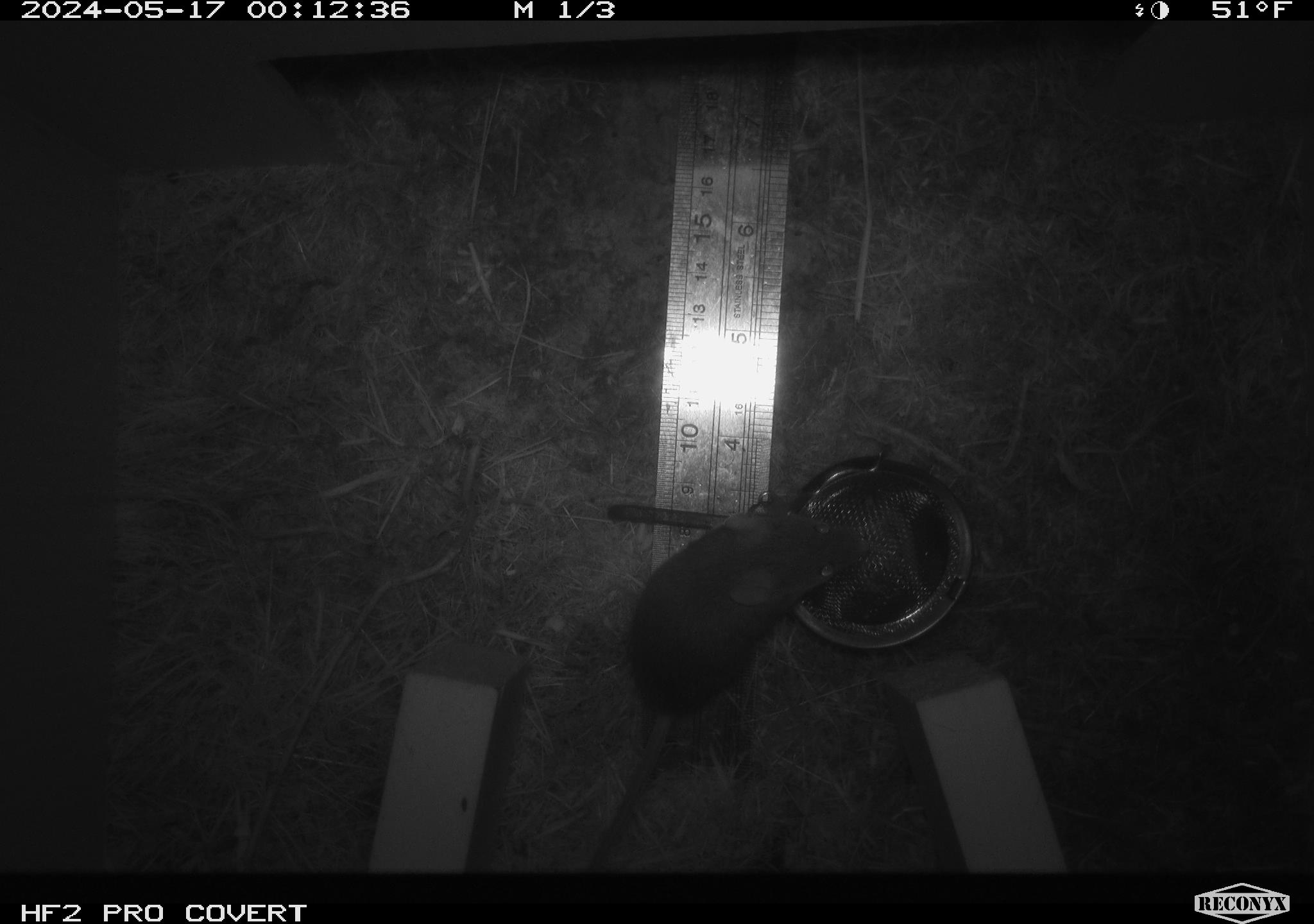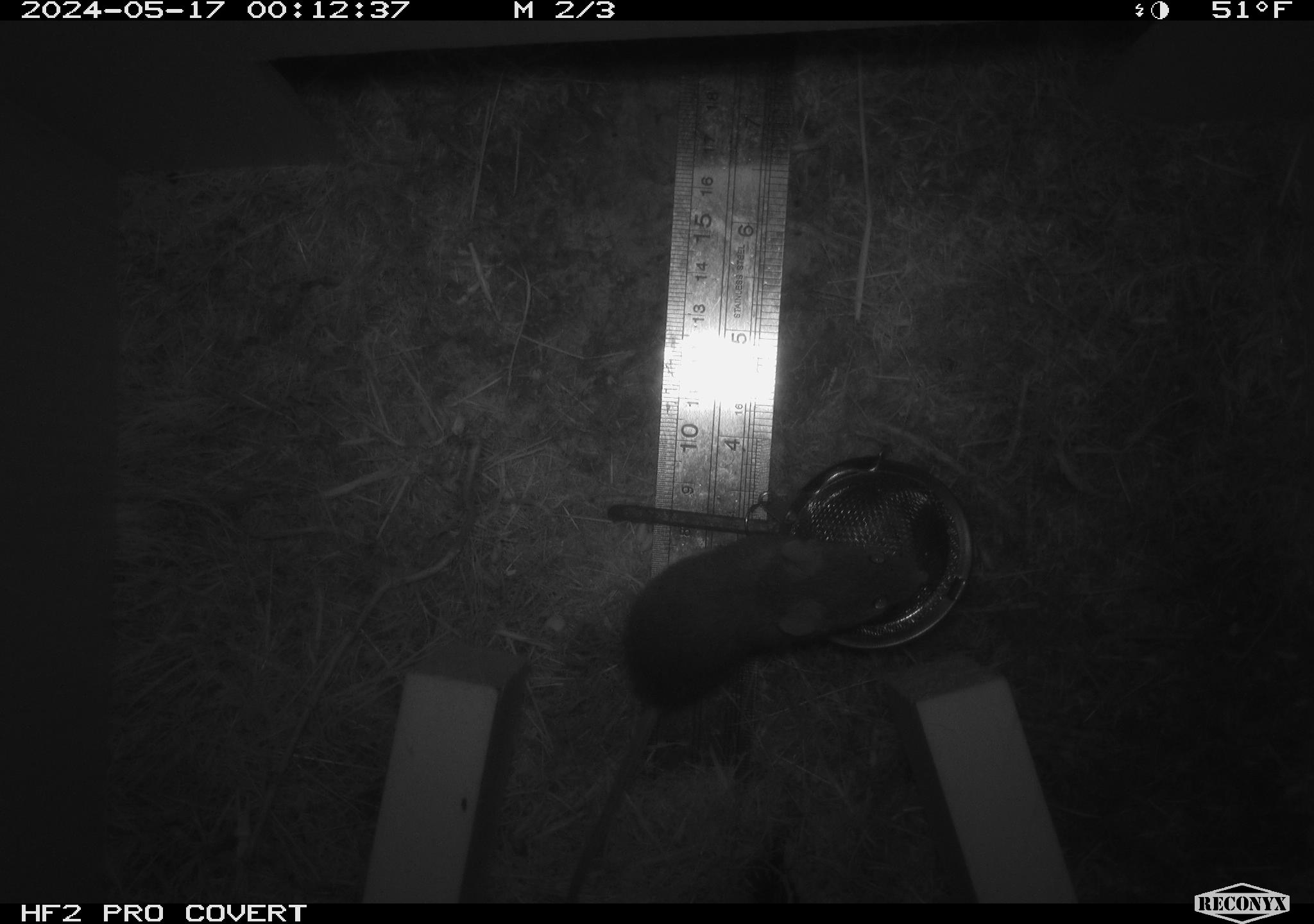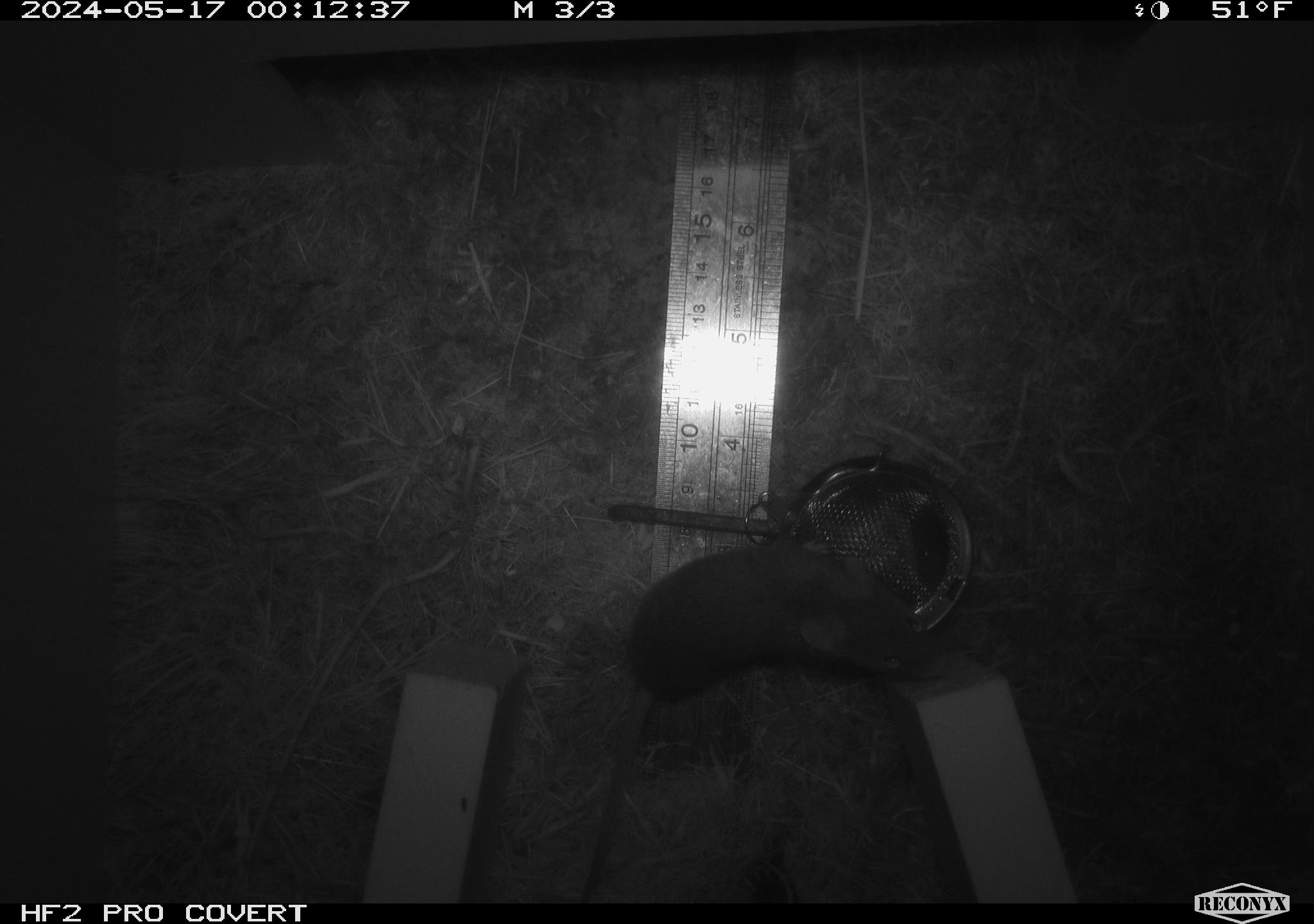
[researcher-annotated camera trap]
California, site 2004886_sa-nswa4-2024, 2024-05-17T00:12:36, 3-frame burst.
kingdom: Animalia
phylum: Chordata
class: Mammalia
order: Rodentia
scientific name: Rodentia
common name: rodent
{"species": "rodent (Rodentia)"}